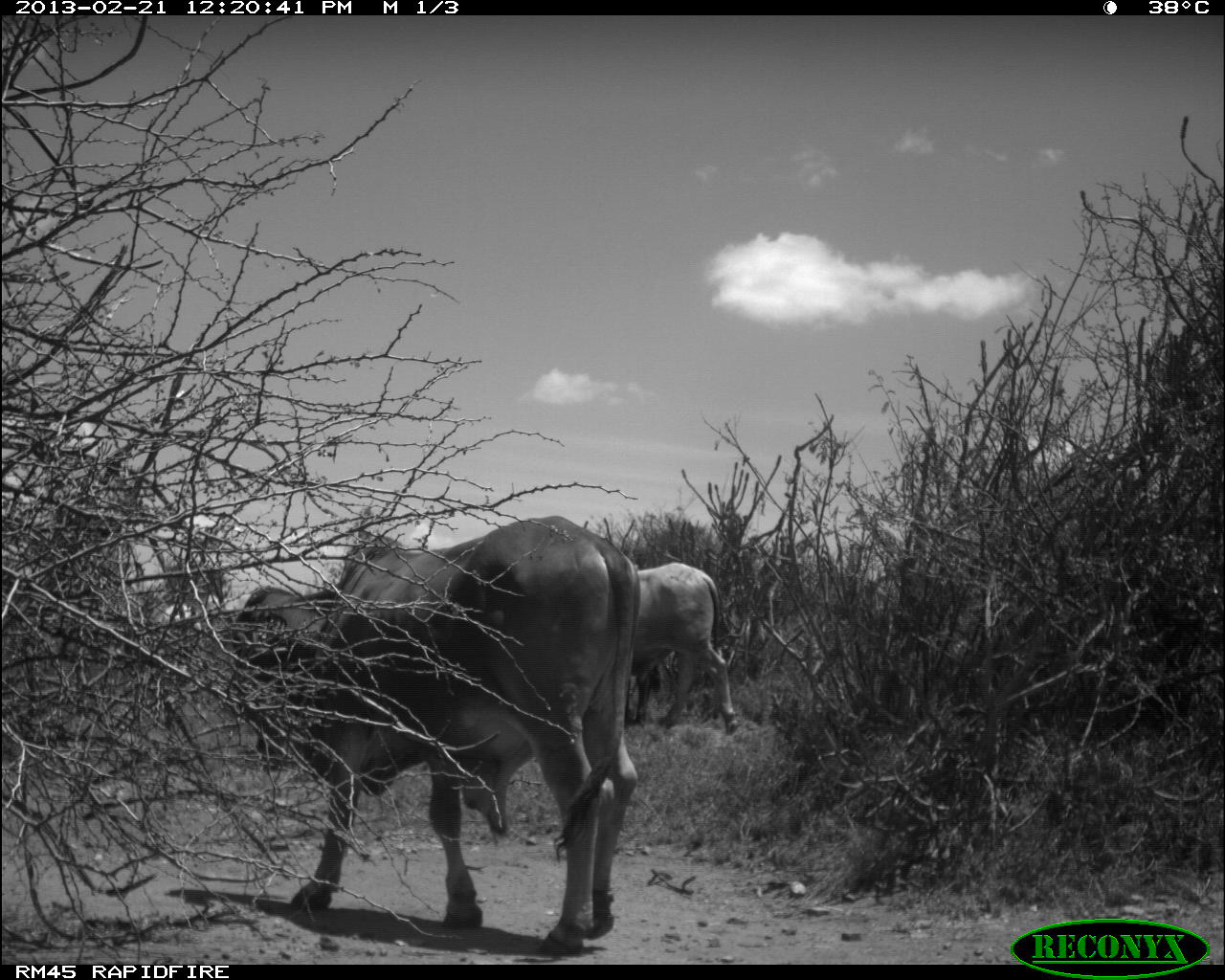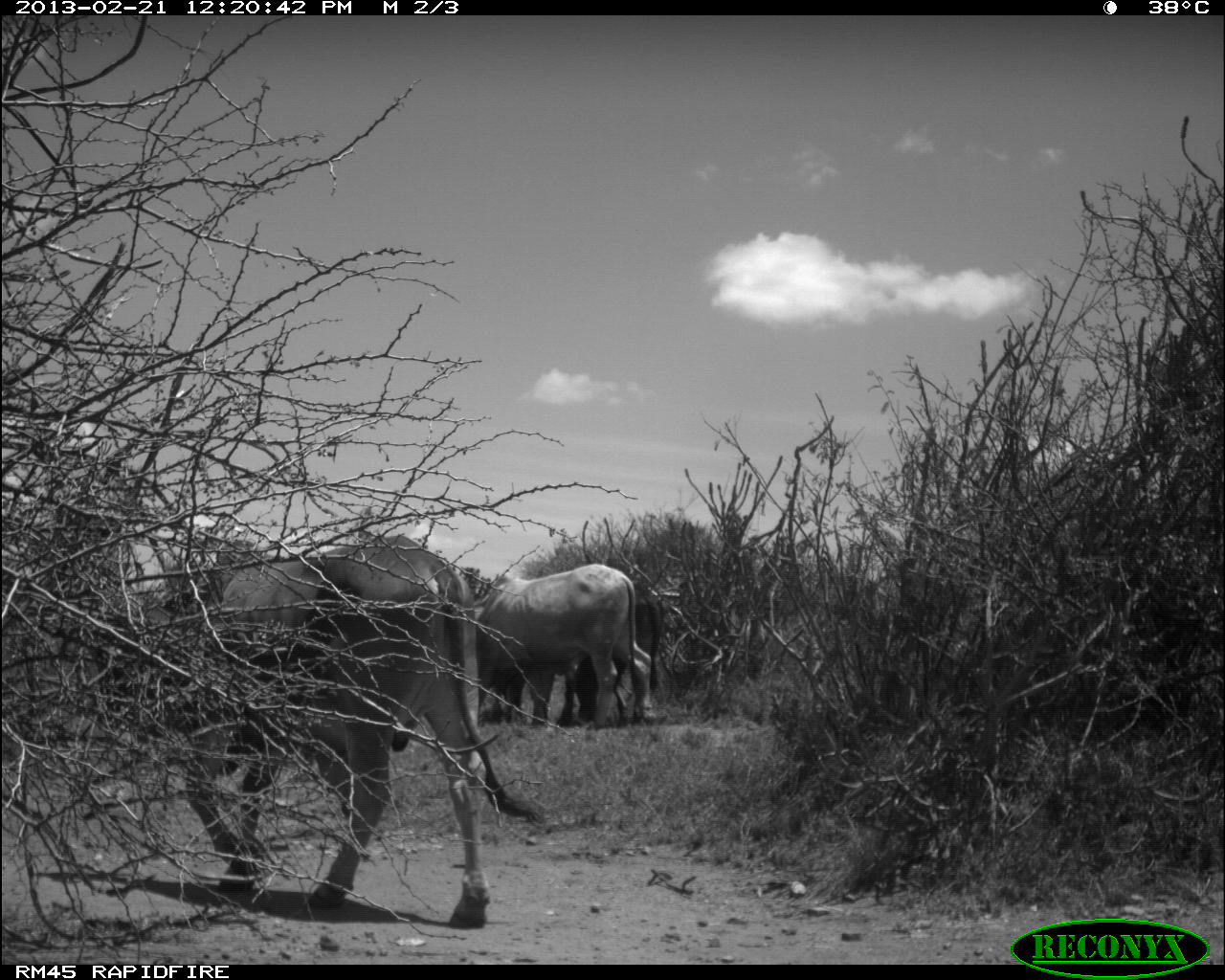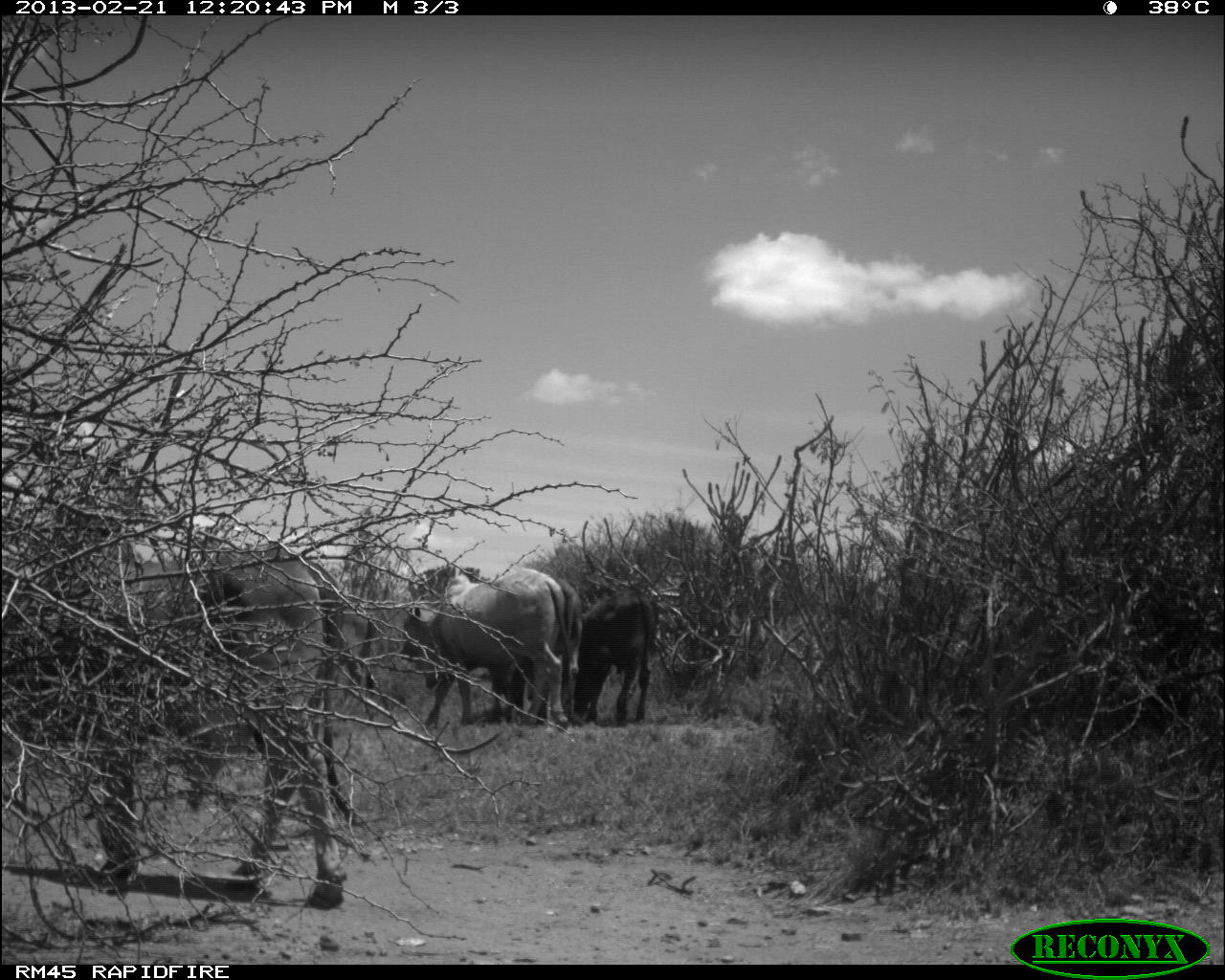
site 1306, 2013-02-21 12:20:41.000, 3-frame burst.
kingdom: Animalia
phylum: Chordata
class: Mammalia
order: Artiodactyla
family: Bovidae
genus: Bos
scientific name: Bos taurus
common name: domestic cattle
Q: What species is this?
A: Bos taurus (domestic cattle).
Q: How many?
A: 3.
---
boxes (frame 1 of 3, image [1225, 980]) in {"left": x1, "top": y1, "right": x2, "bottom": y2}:
bos taurus: {"left": 229, "top": 513, "right": 639, "bottom": 945}; {"left": 634, "top": 562, "right": 736, "bottom": 734}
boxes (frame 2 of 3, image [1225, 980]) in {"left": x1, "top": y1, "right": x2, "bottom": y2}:
bos taurus: {"left": 73, "top": 534, "right": 490, "bottom": 930}; {"left": 471, "top": 567, "right": 635, "bottom": 728}; {"left": 555, "top": 577, "right": 665, "bottom": 724}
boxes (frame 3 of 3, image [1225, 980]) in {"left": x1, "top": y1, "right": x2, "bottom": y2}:
bos taurus: {"left": 0, "top": 549, "right": 354, "bottom": 905}; {"left": 399, "top": 561, "right": 564, "bottom": 727}; {"left": 479, "top": 577, "right": 578, "bottom": 723}; {"left": 568, "top": 590, "right": 657, "bottom": 731}